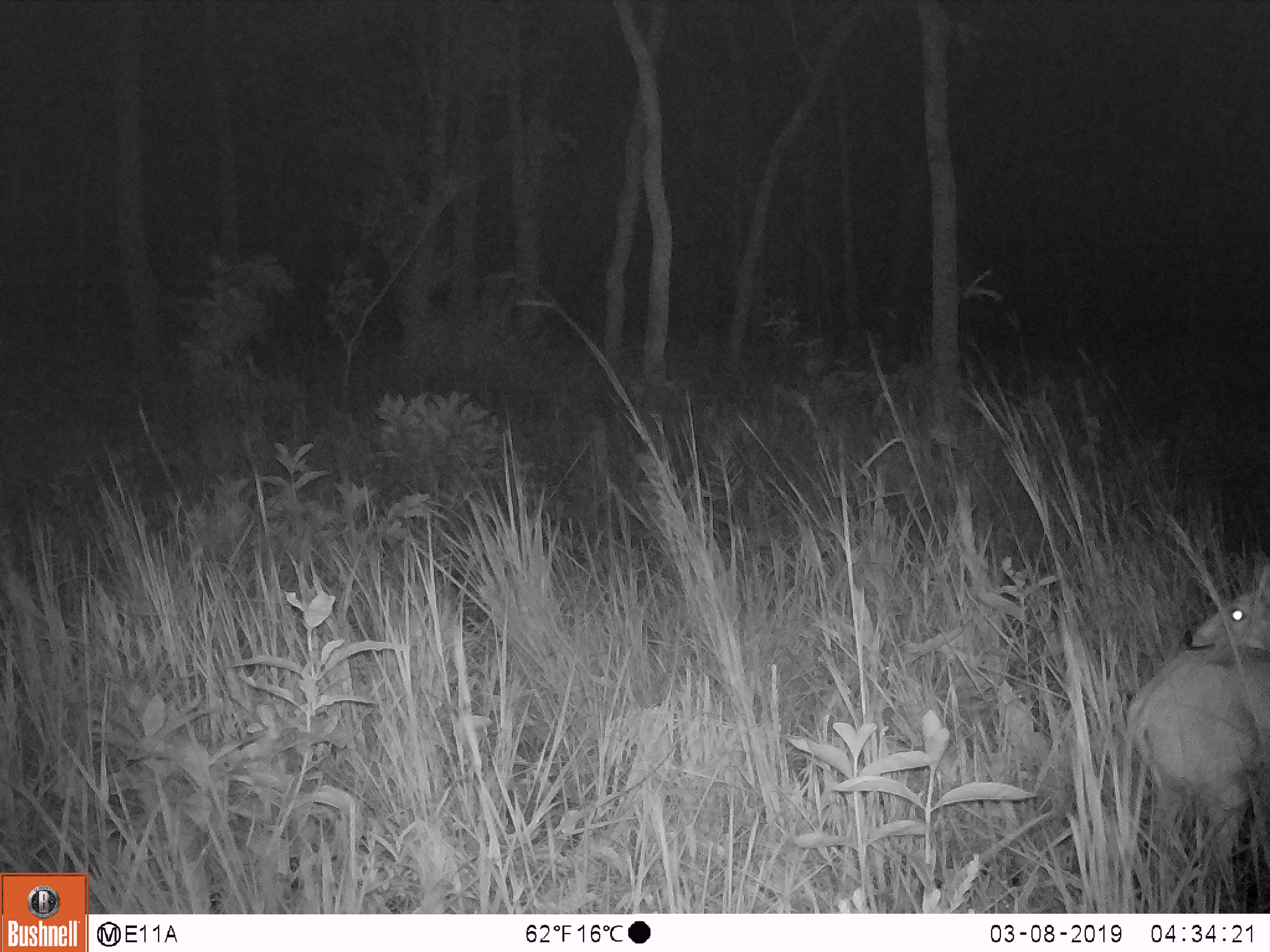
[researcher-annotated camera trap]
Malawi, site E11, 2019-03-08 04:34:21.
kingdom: Animalia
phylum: Chordata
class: Mammalia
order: Artiodactyla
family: Bovidae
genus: Redunca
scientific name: Redunca arundinum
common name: southern reedbuck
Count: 1.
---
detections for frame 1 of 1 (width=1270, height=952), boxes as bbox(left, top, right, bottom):
southern reedbuck: bbox(1104, 561, 1269, 881)